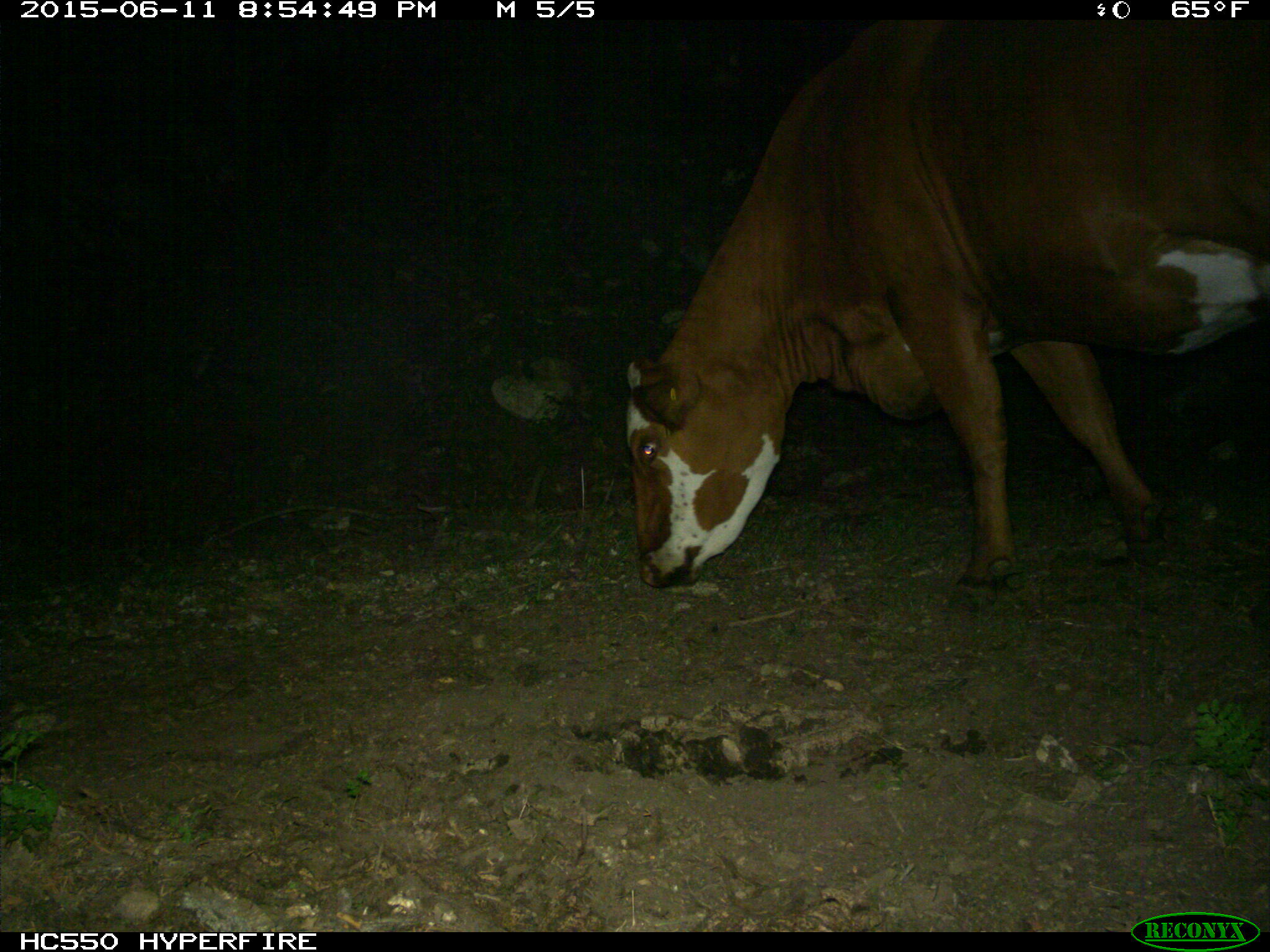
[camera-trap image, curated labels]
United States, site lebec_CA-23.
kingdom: Animalia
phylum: Chordata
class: Mammalia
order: Artiodactyla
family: Bovidae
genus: Bos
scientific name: Bos taurus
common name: domestic cow